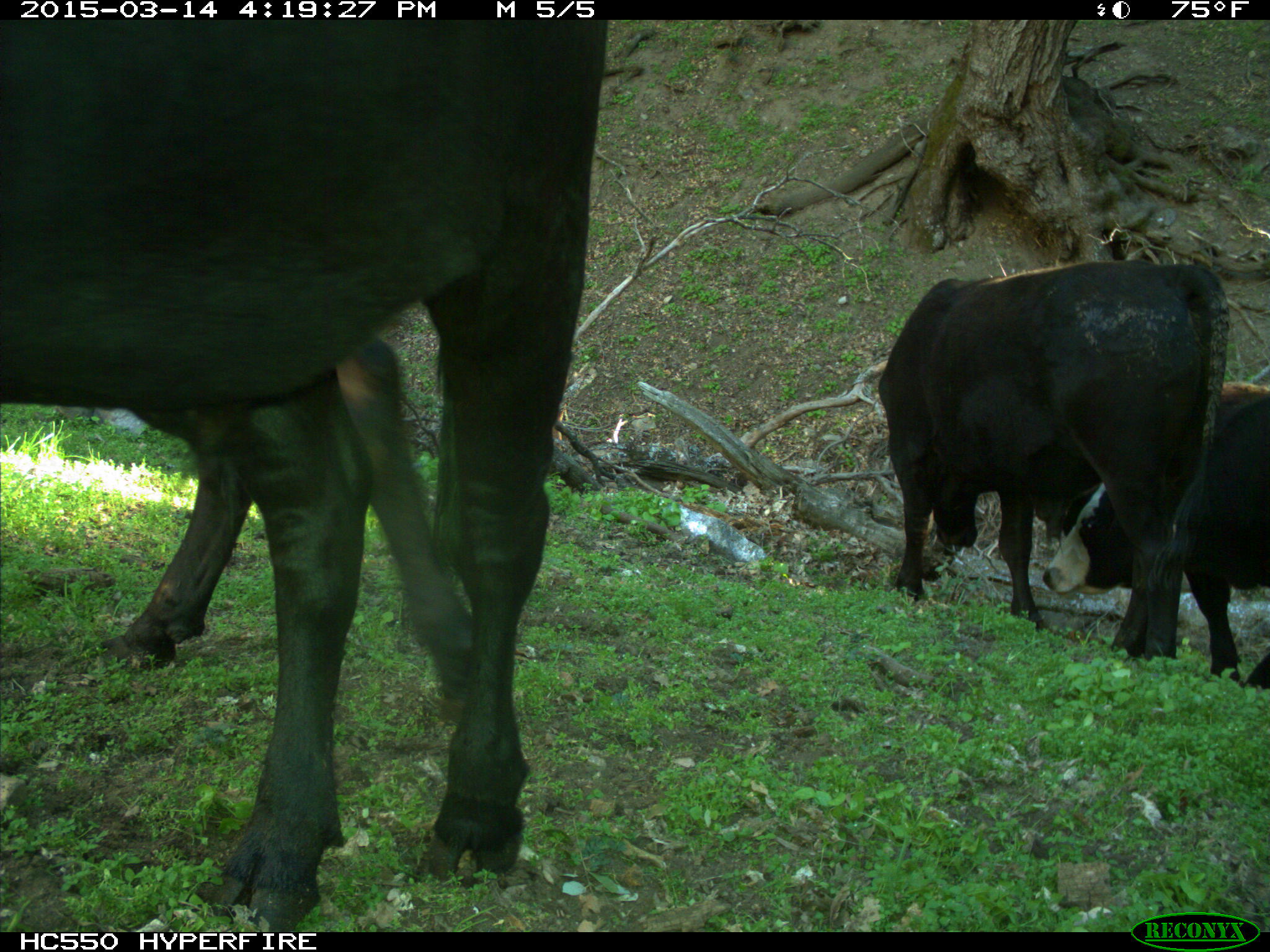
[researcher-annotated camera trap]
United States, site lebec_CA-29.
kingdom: Animalia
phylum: Chordata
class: Mammalia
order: Artiodactyla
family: Bovidae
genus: Bos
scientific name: Bos taurus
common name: domestic cow